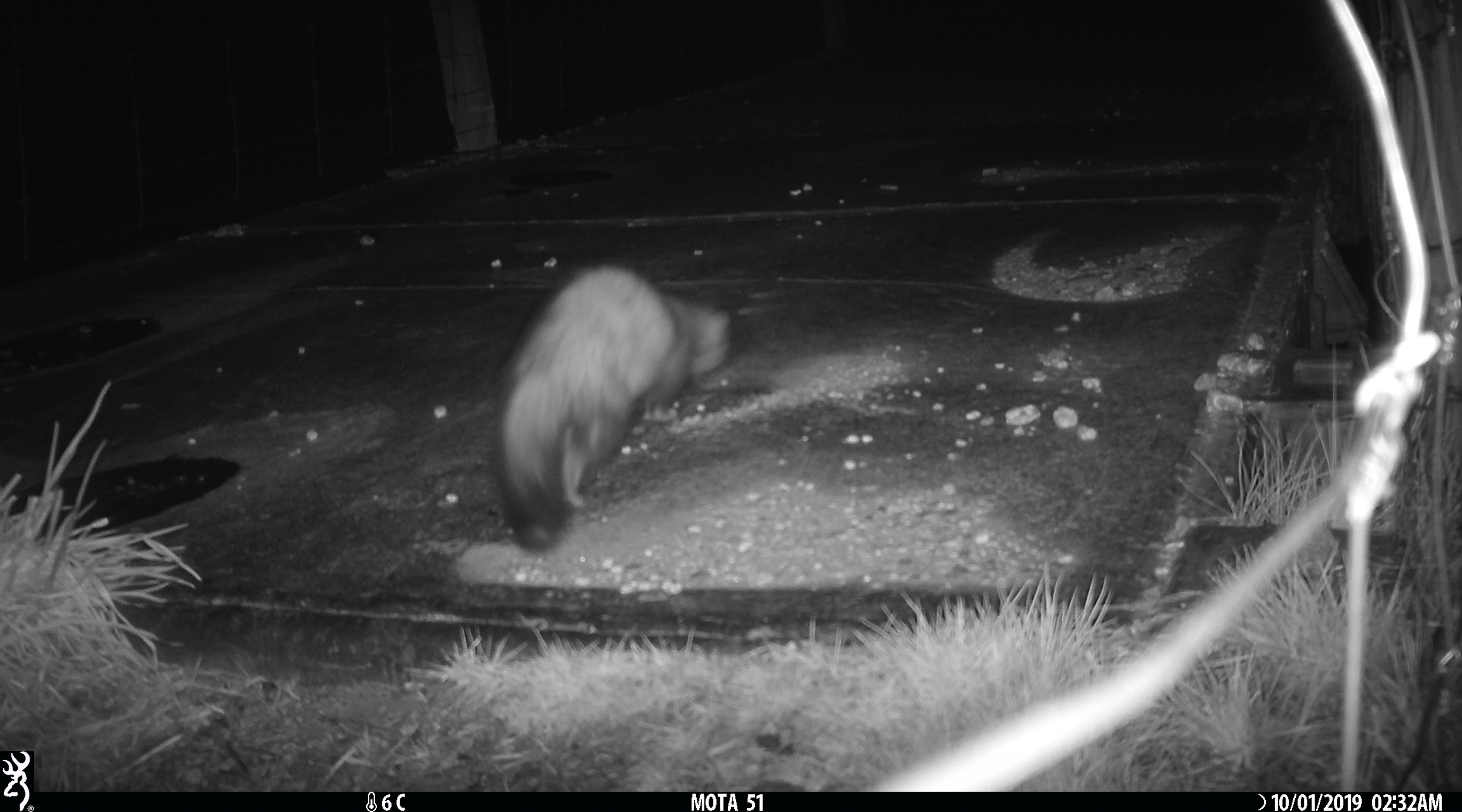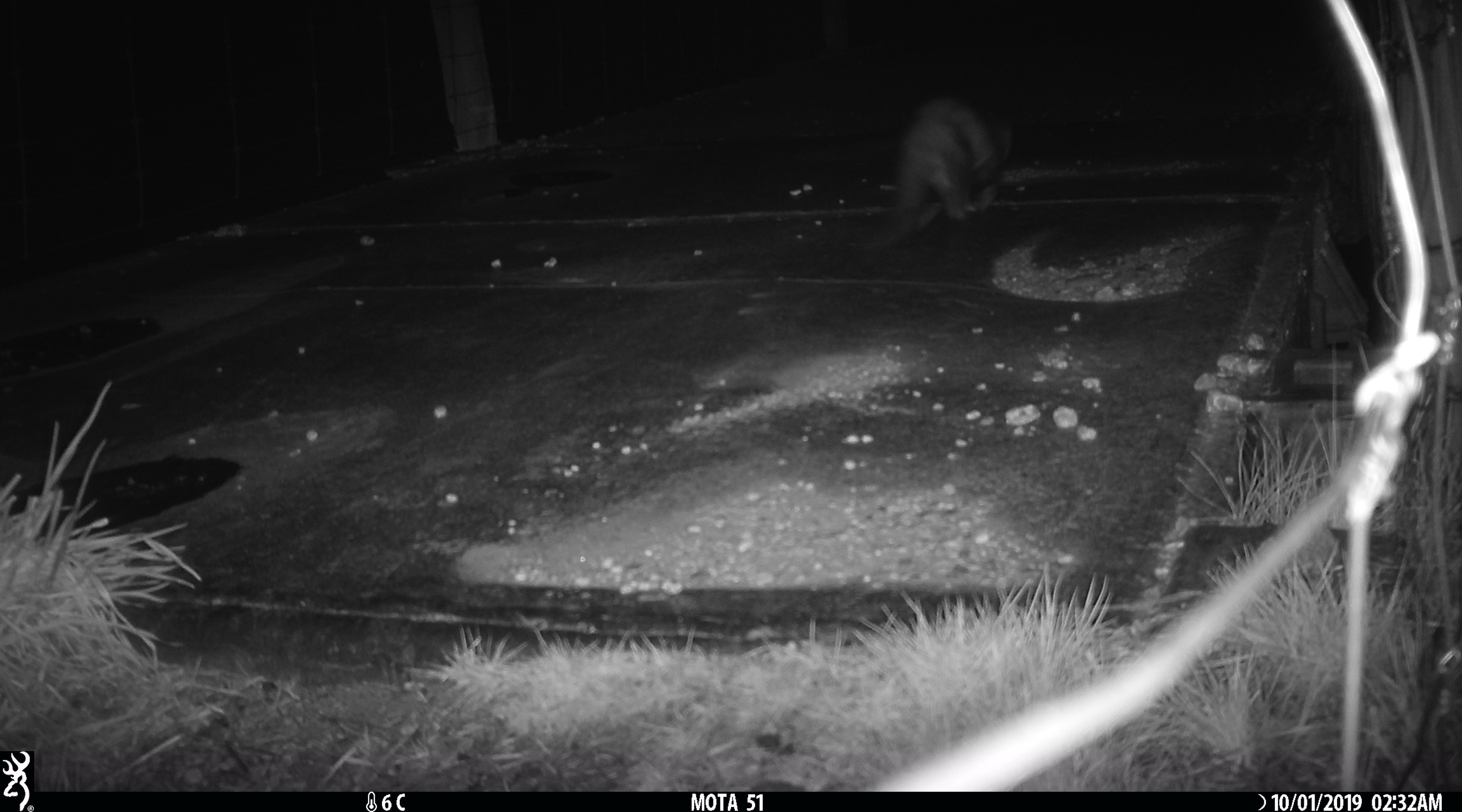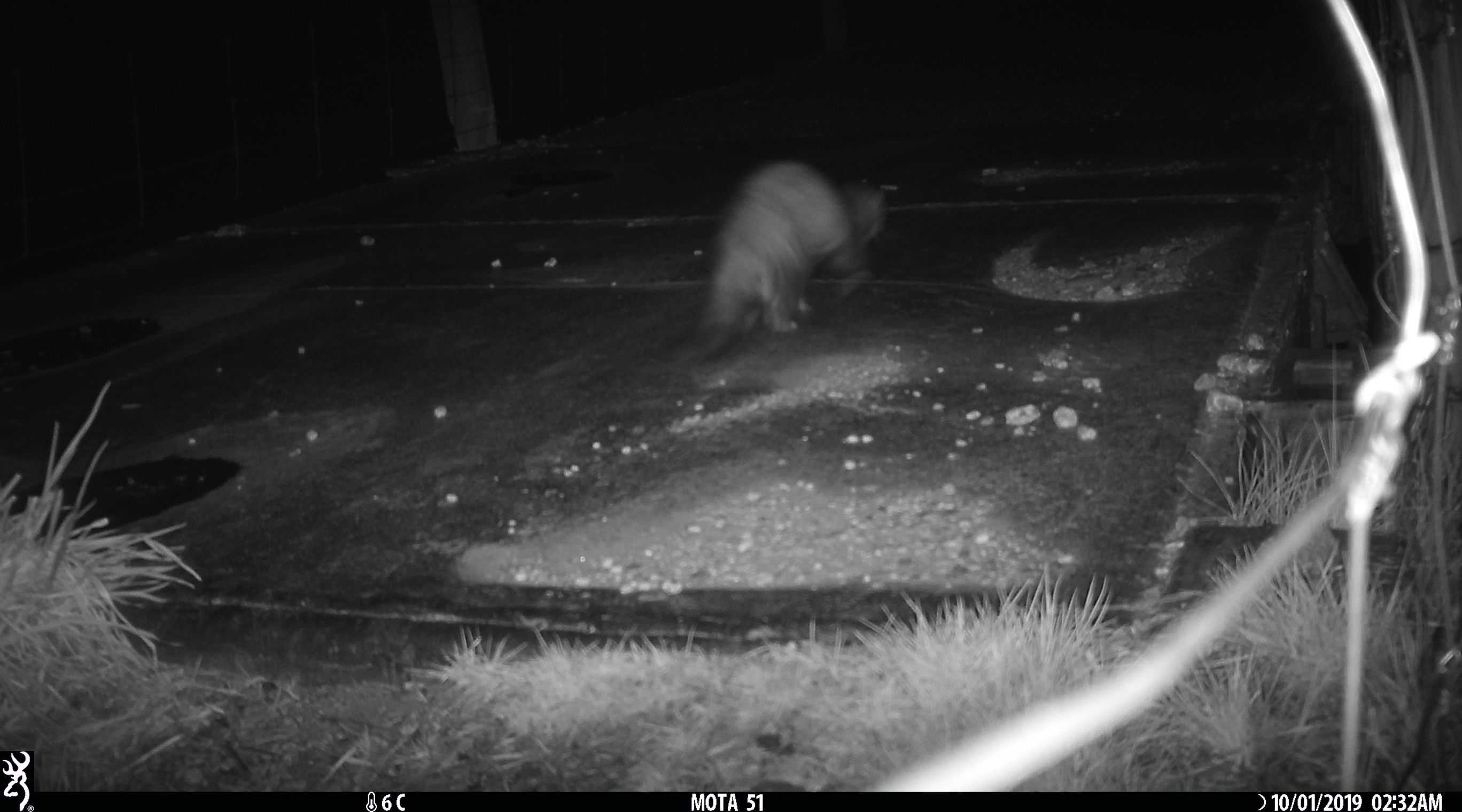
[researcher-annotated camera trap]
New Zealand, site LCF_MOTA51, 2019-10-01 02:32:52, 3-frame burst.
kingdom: Animalia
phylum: Chordata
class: Mammalia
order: Carnivora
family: Mustelidae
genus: Mustela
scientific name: Mustela furo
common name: ferret